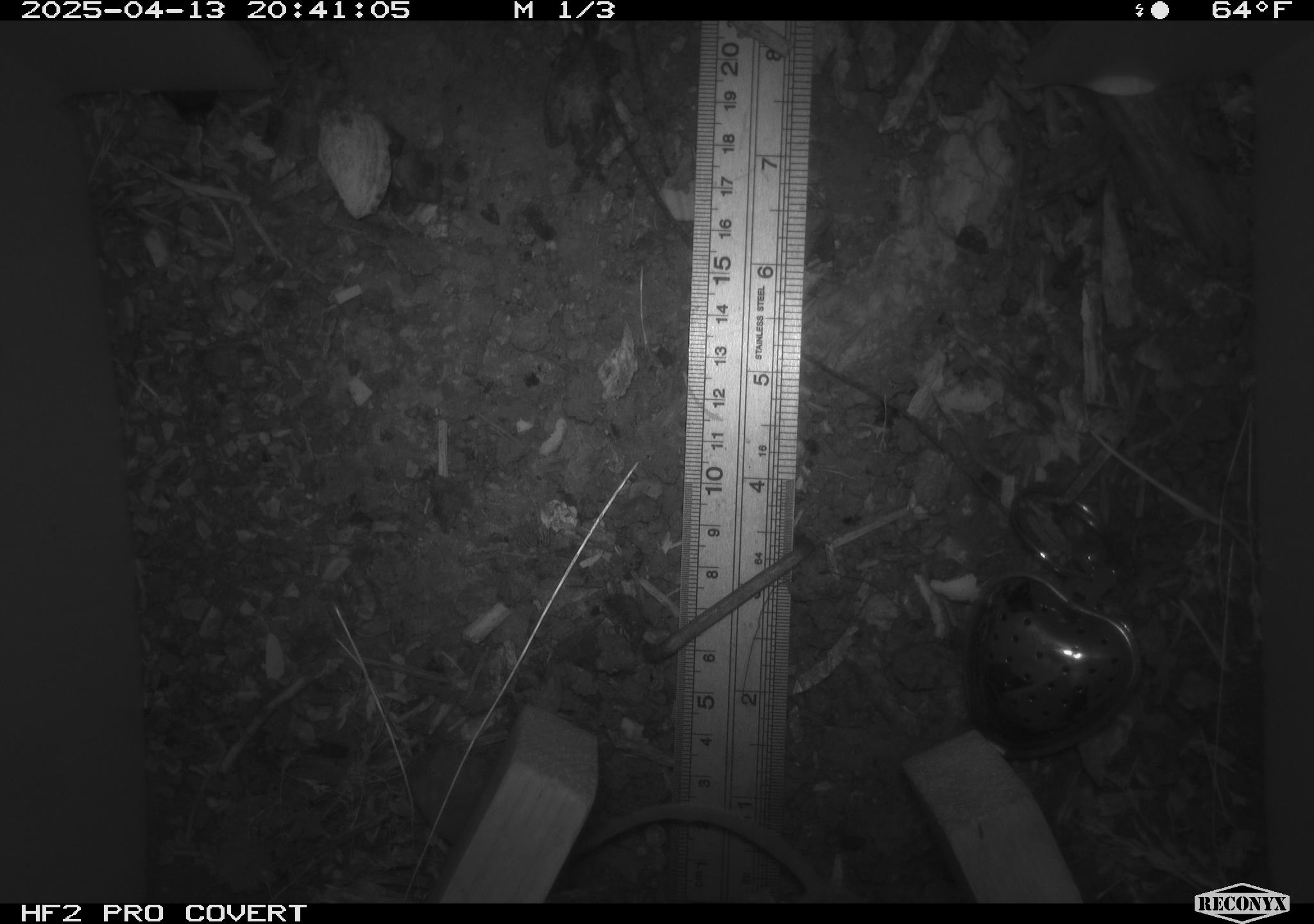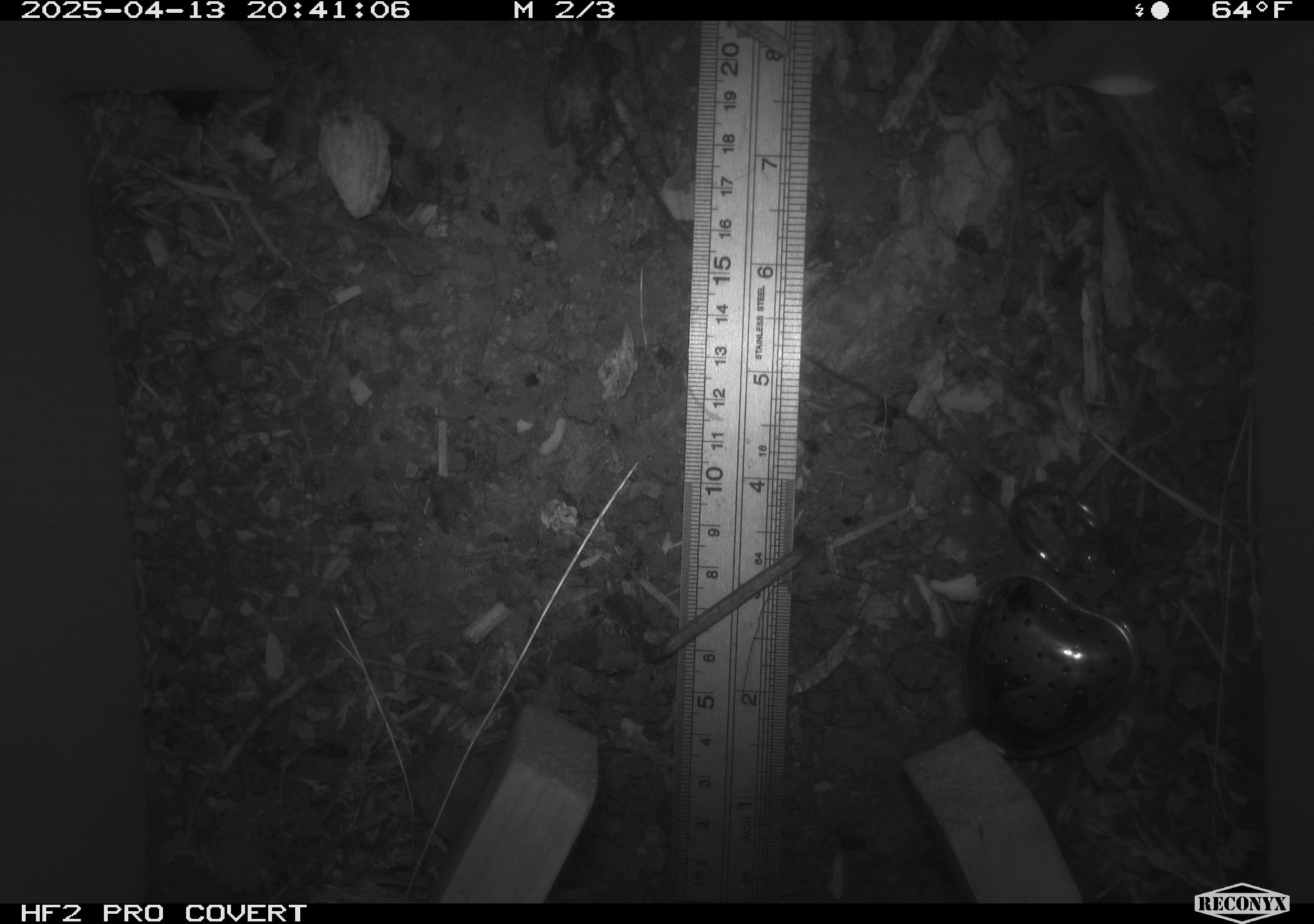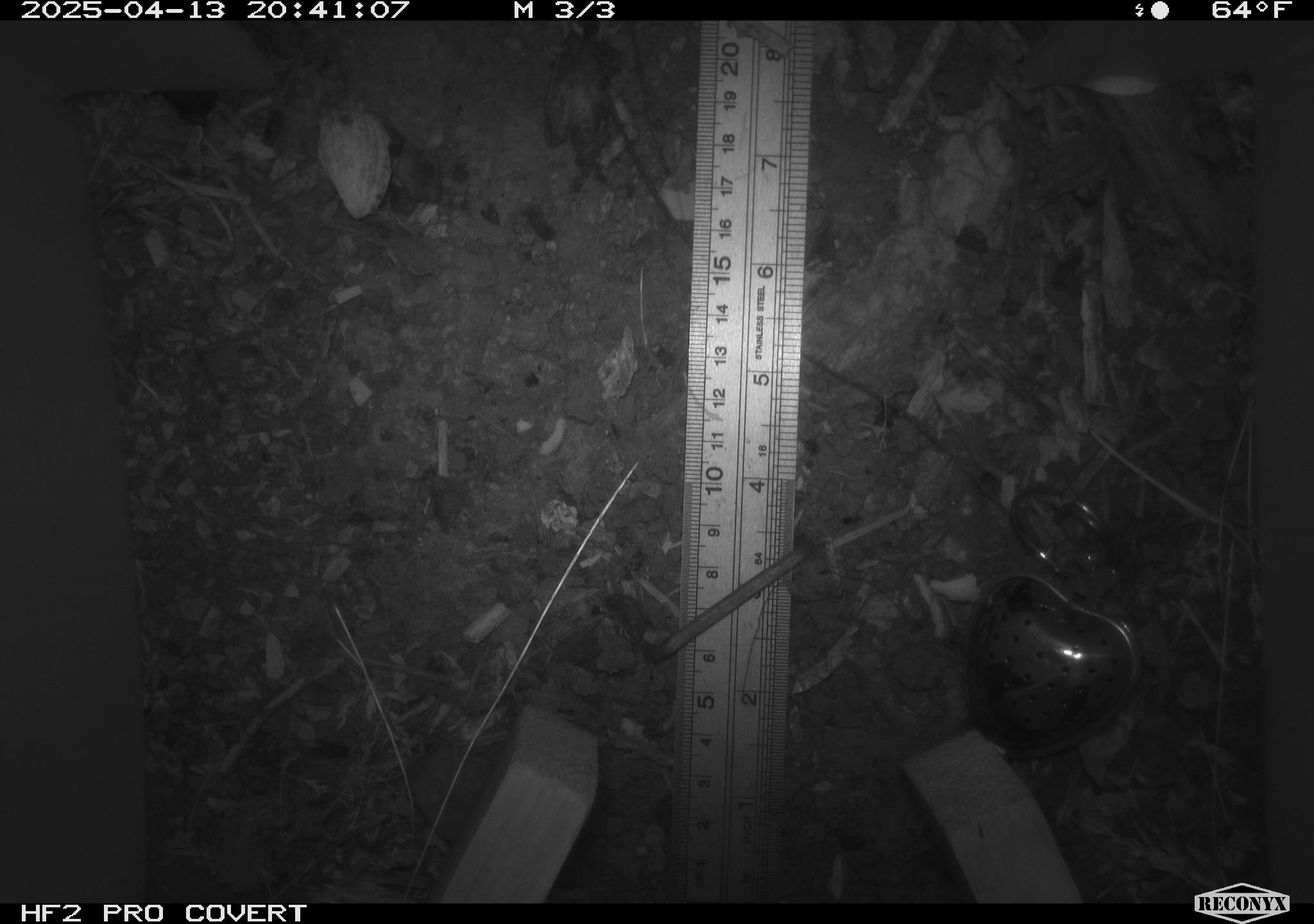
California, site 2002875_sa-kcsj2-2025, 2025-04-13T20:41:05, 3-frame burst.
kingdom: Animalia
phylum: Chordata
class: Mammalia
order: Rodentia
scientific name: Rodentia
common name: rodent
Rodent (Rodentia).